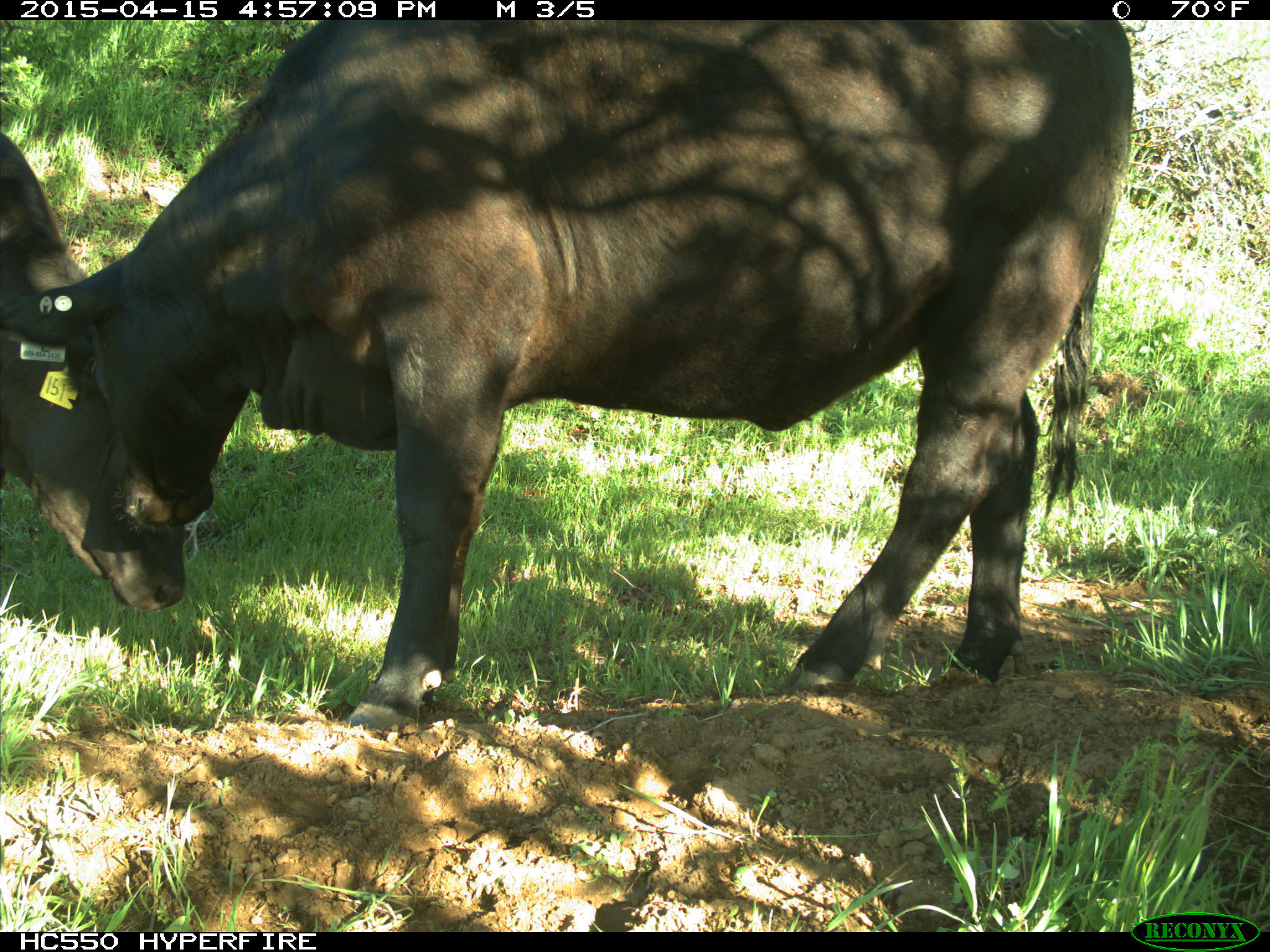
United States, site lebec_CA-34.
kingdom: Animalia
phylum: Chordata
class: Mammalia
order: Artiodactyla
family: Bovidae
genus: Bos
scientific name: Bos taurus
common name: domestic cow